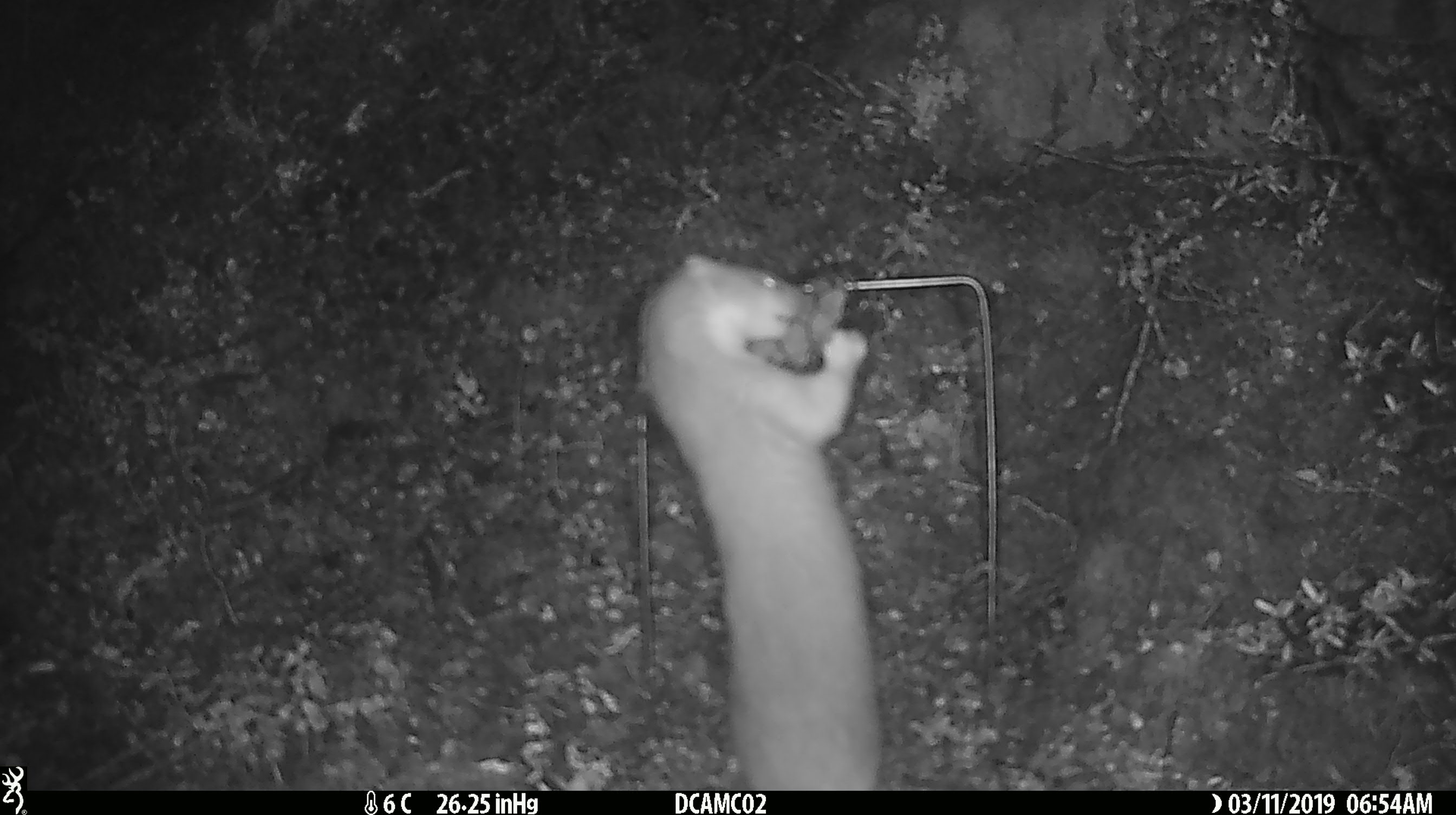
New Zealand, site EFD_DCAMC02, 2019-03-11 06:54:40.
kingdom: Animalia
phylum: Chordata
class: Mammalia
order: Carnivora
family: Mustelidae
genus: Mustela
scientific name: Mustela erminea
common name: stoat